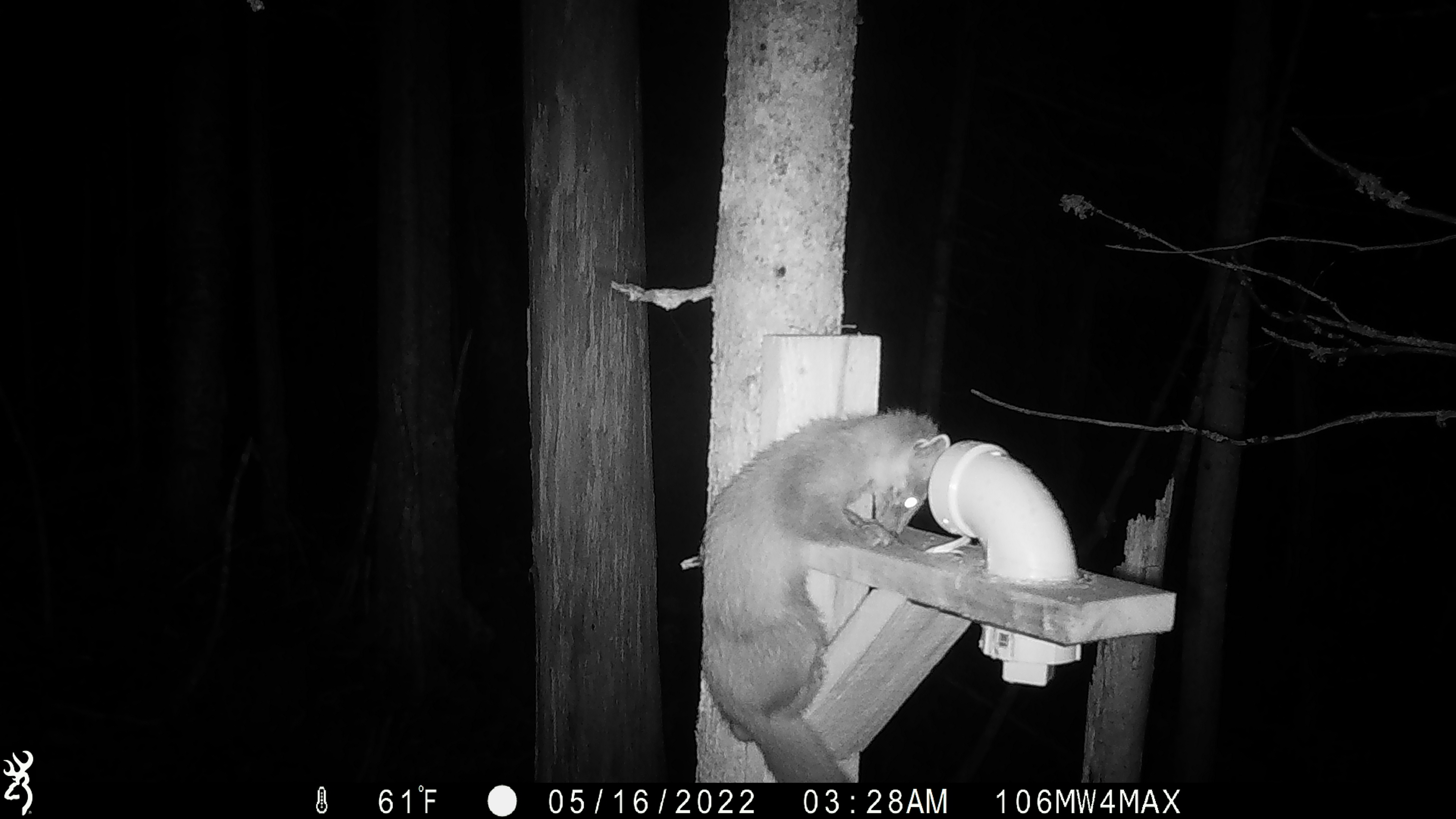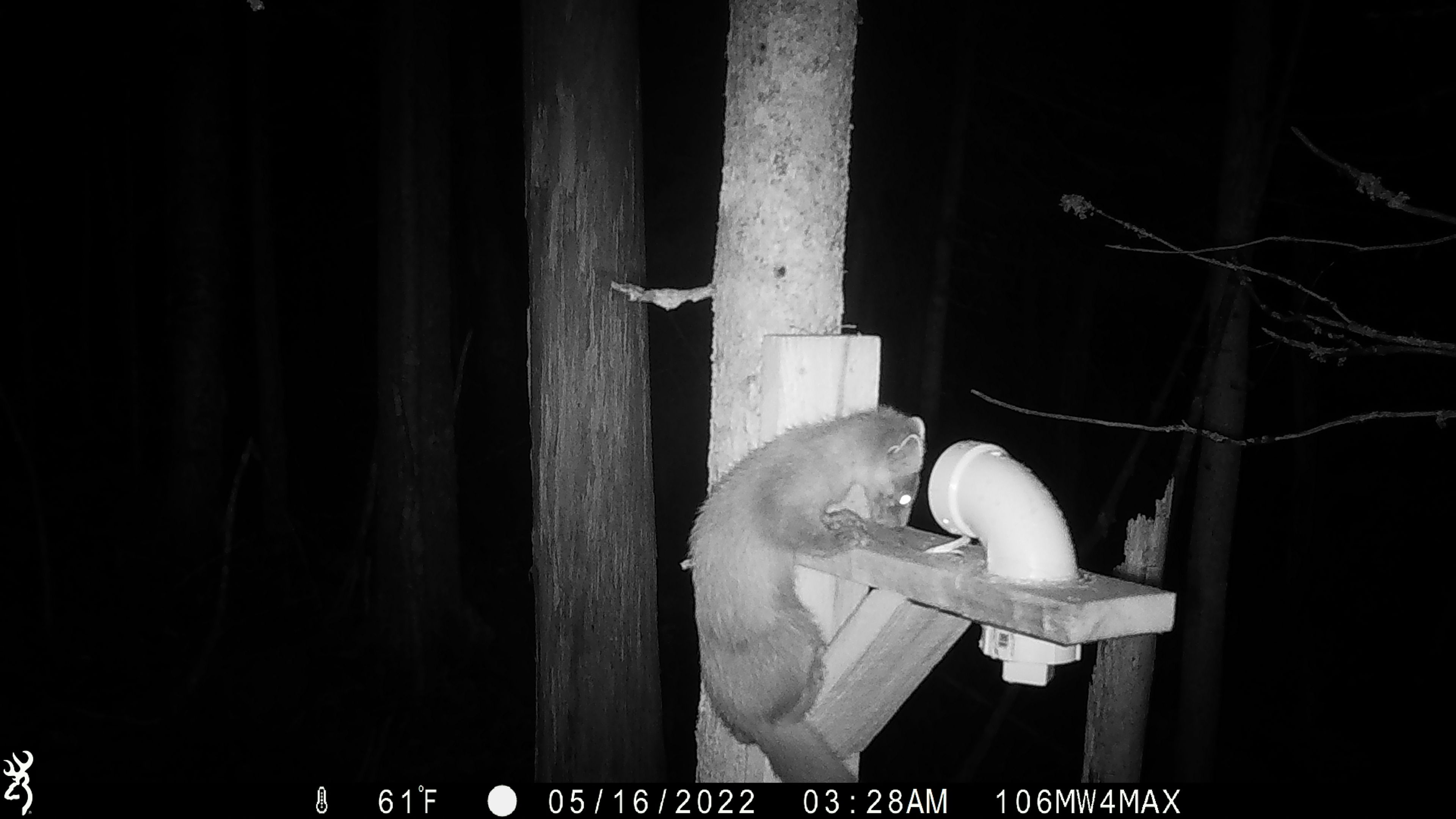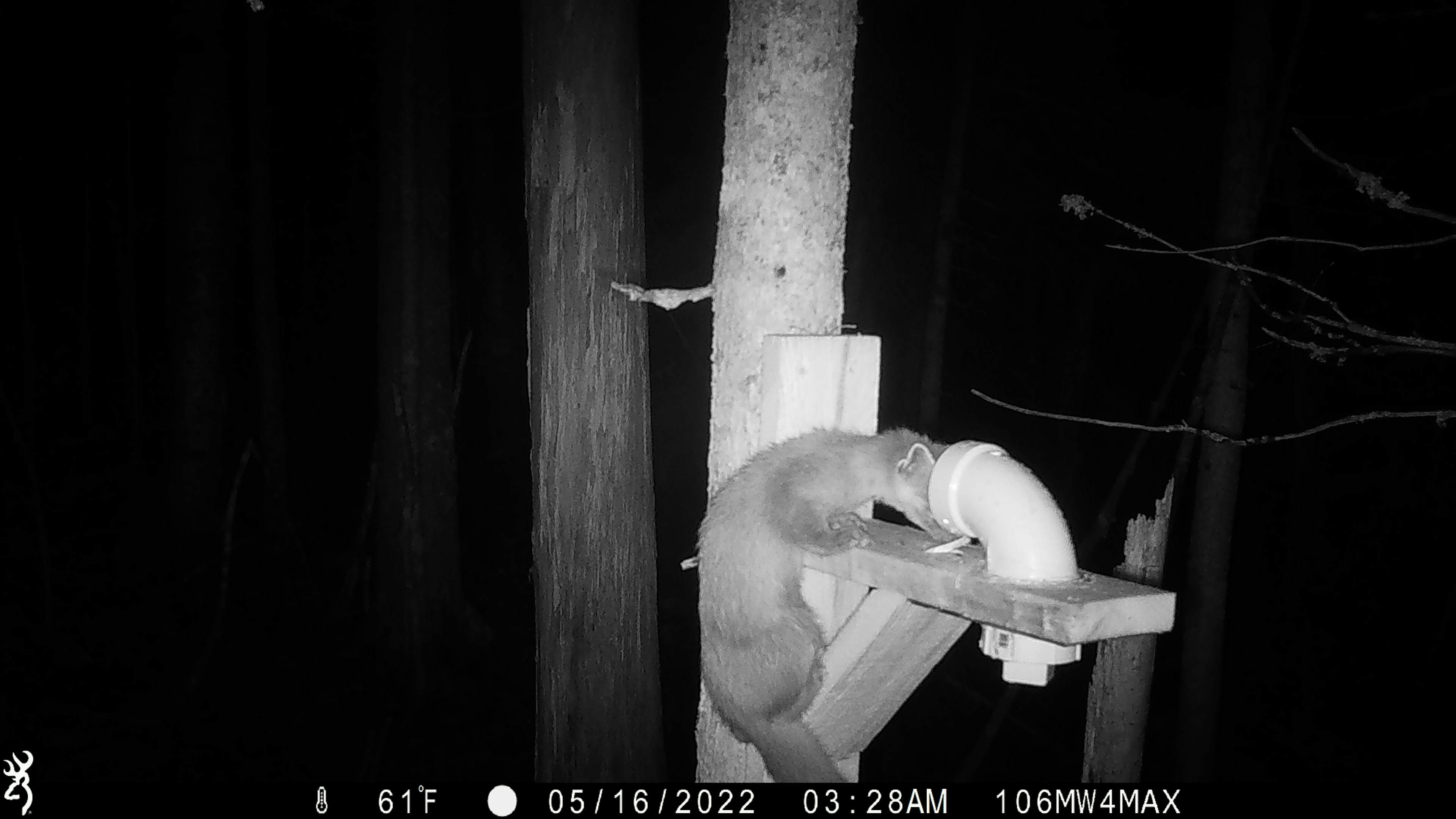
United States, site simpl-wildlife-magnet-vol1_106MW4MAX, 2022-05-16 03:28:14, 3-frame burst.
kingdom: Animalia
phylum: Chordata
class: Mammalia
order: Carnivora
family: Mustelidae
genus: Martes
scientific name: Martes americana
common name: american marten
American marten (Martes americana).